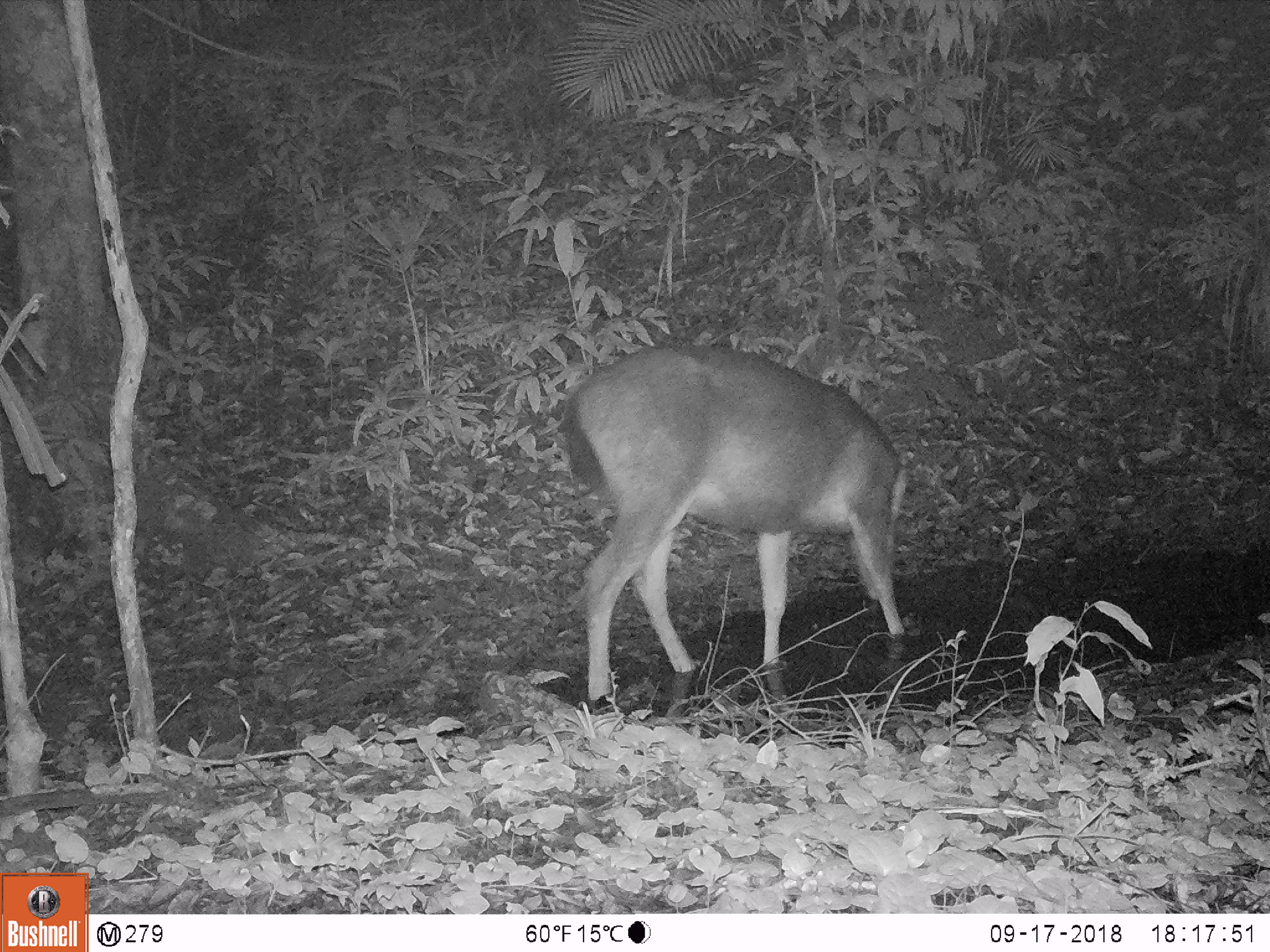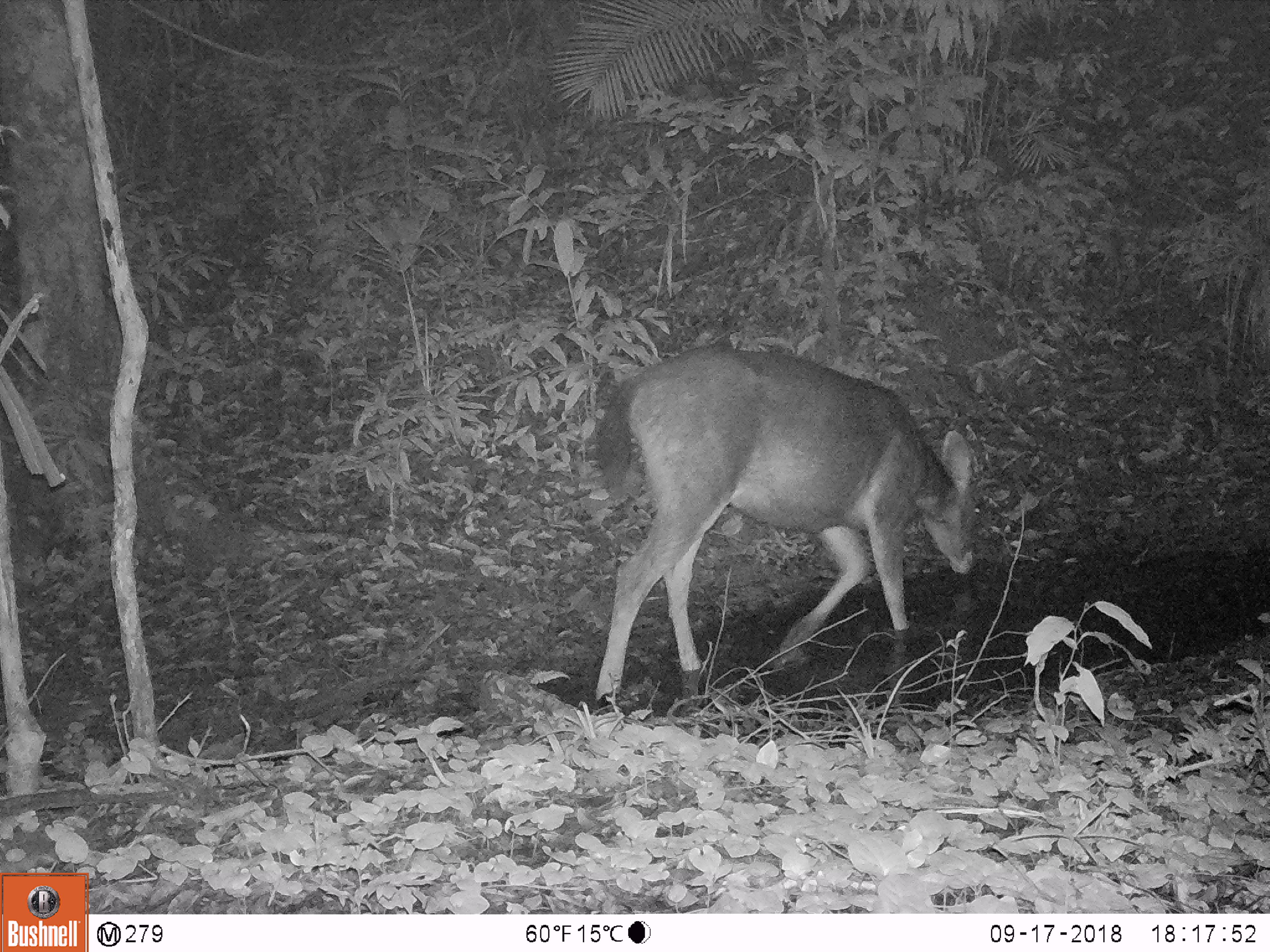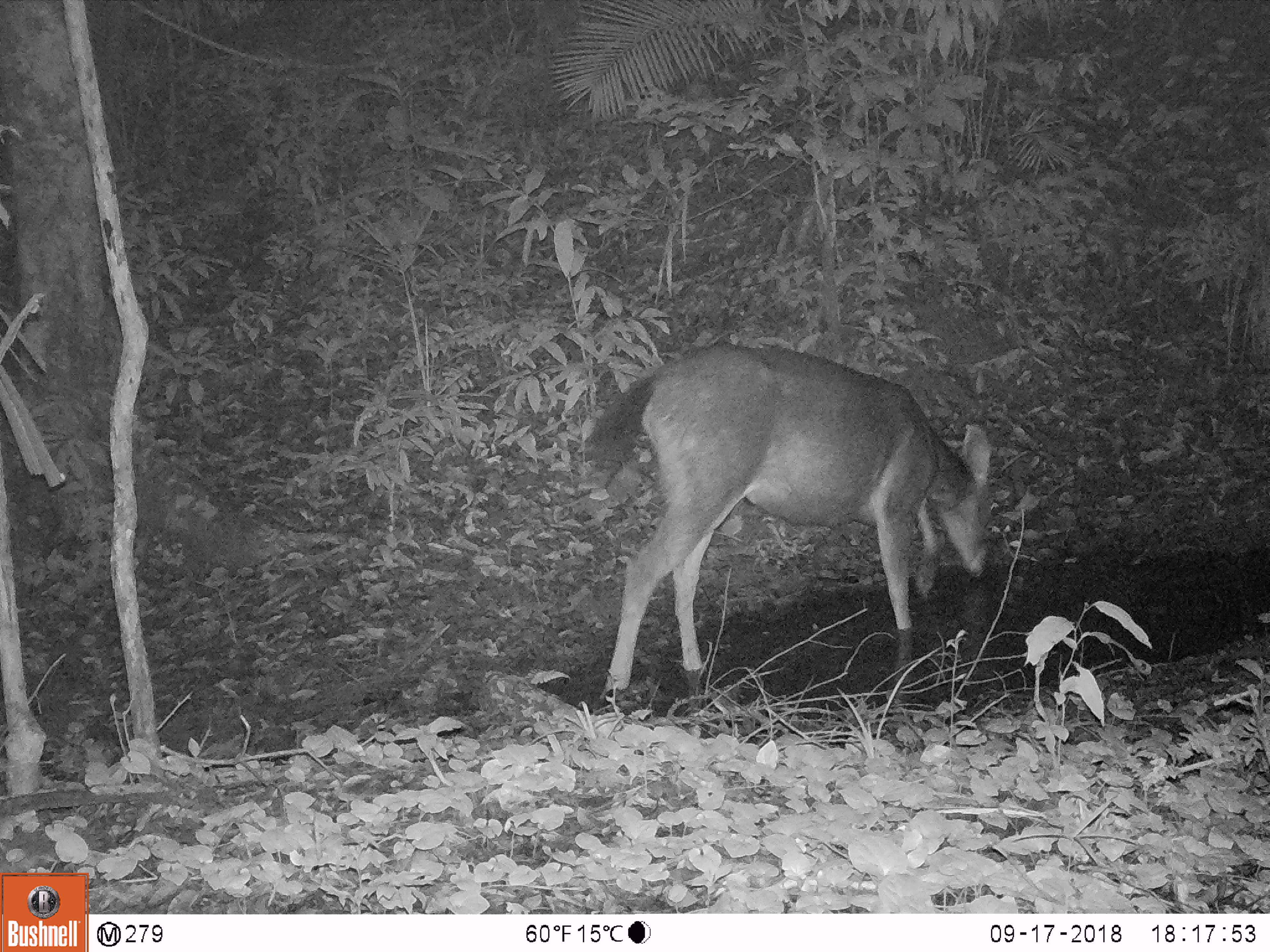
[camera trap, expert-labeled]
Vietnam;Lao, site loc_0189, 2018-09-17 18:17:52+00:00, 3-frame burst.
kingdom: Animalia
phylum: Chordata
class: Mammalia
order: Artiodactyla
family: Cervidae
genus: Rusa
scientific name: Rusa unicolor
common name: sambar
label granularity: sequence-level